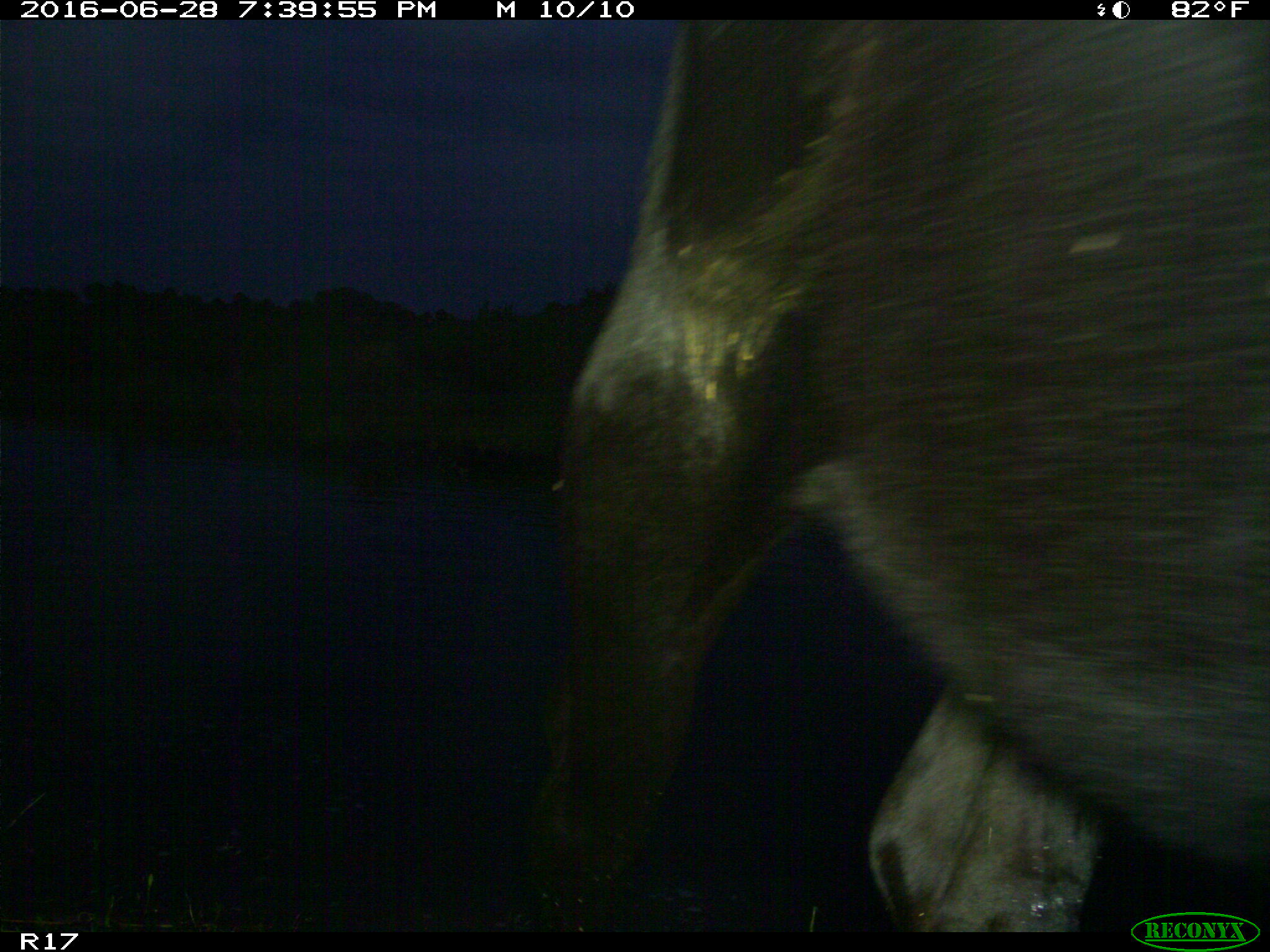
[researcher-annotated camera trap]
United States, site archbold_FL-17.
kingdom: Animalia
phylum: Chordata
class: Mammalia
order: Artiodactyla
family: Bovidae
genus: Bos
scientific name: Bos taurus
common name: domestic cow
Bos taurus (domestic cow).